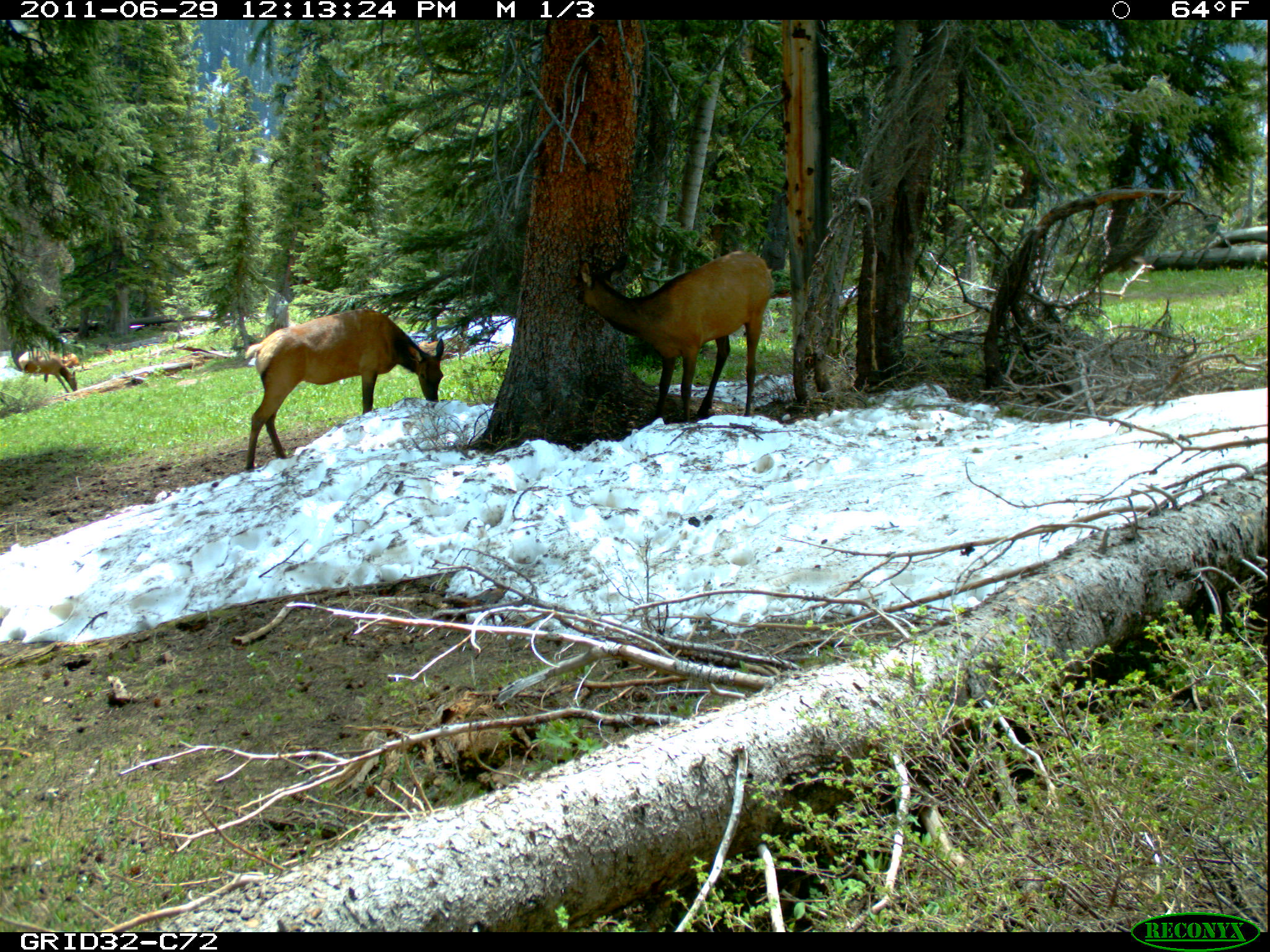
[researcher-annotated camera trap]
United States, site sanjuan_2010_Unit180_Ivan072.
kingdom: Animalia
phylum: Chordata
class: Mammalia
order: Artiodactyla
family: Cervidae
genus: Cervus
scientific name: Cervus elaphus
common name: red deer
Cervus elaphus (red deer).